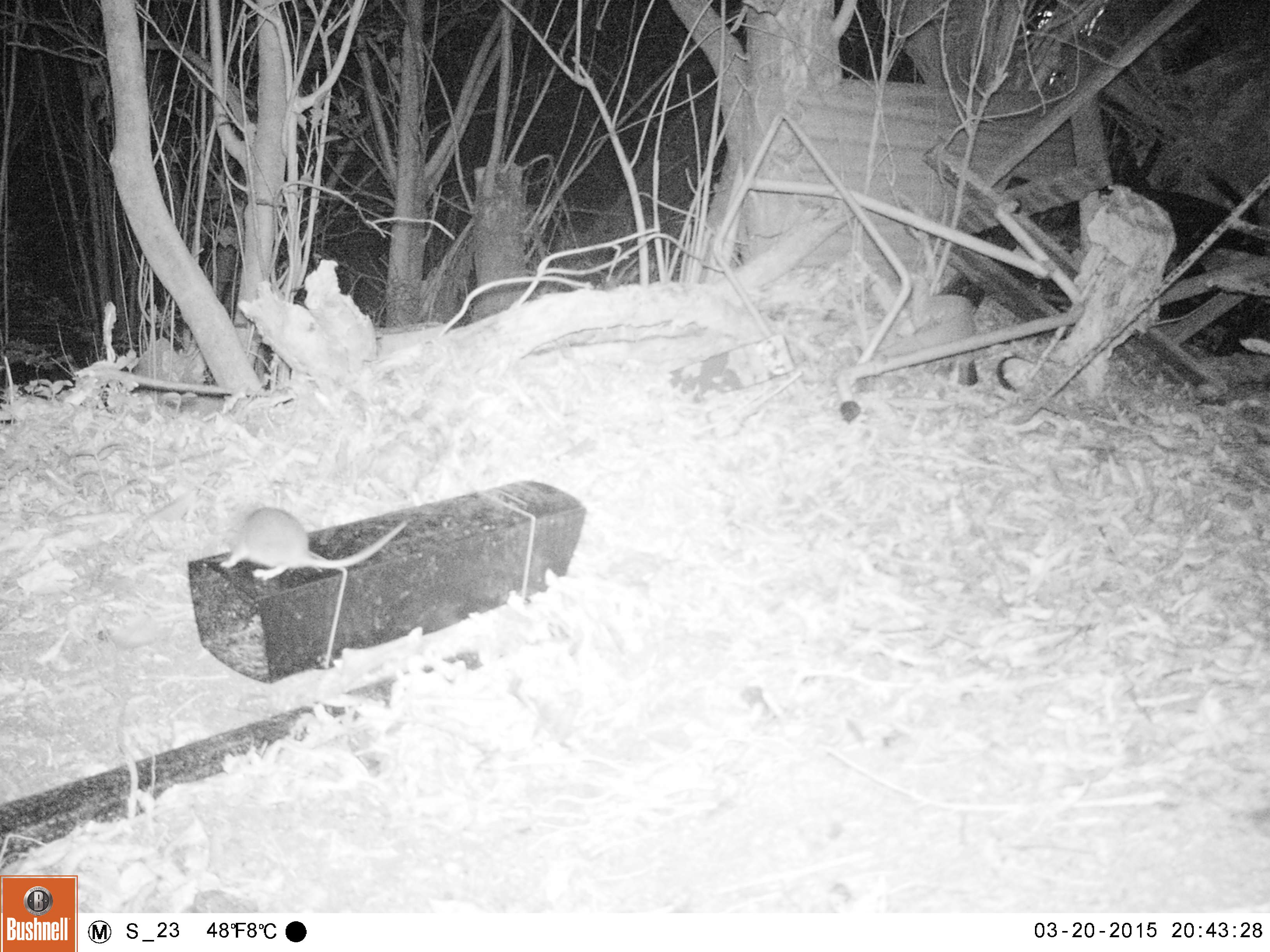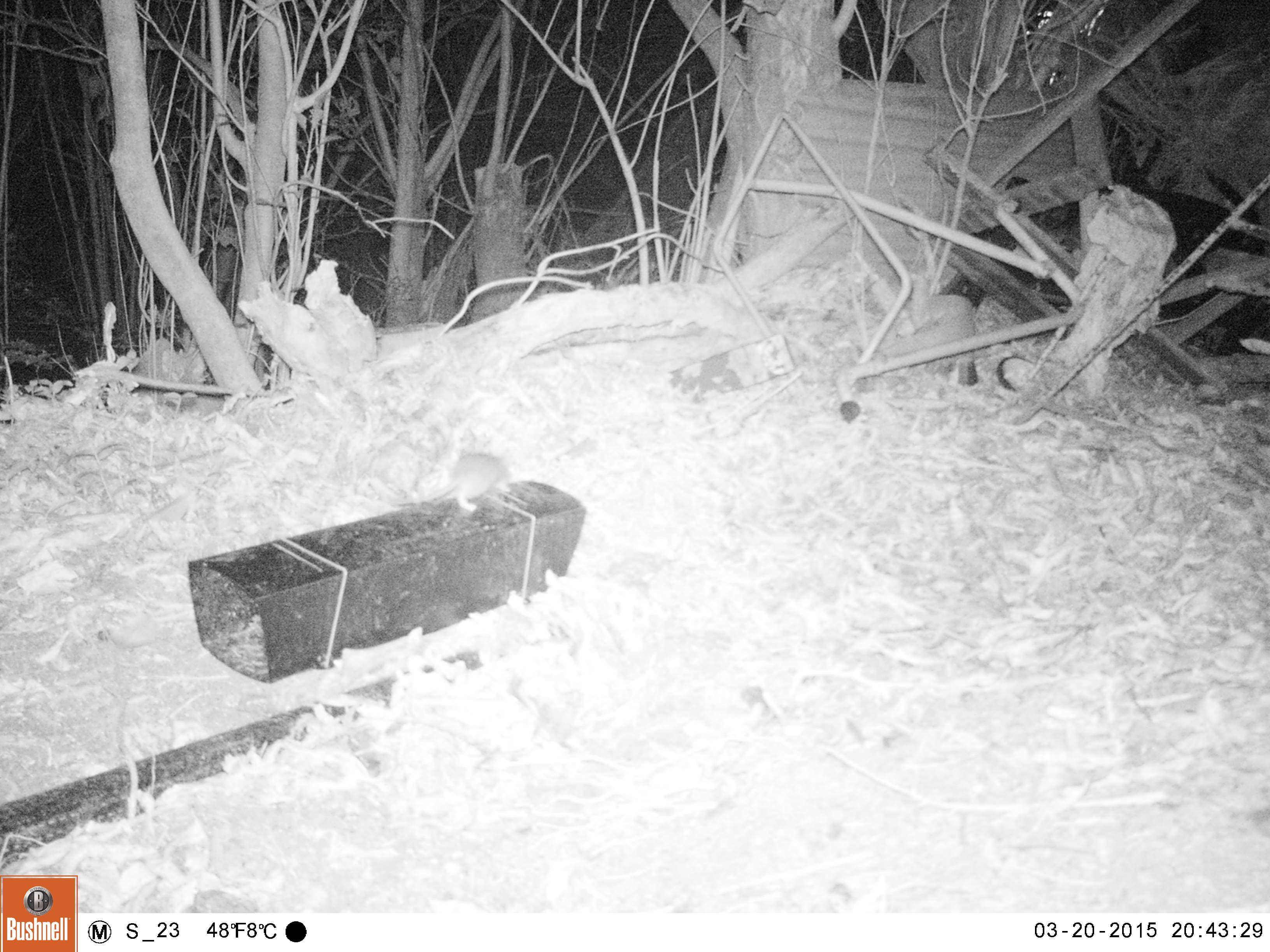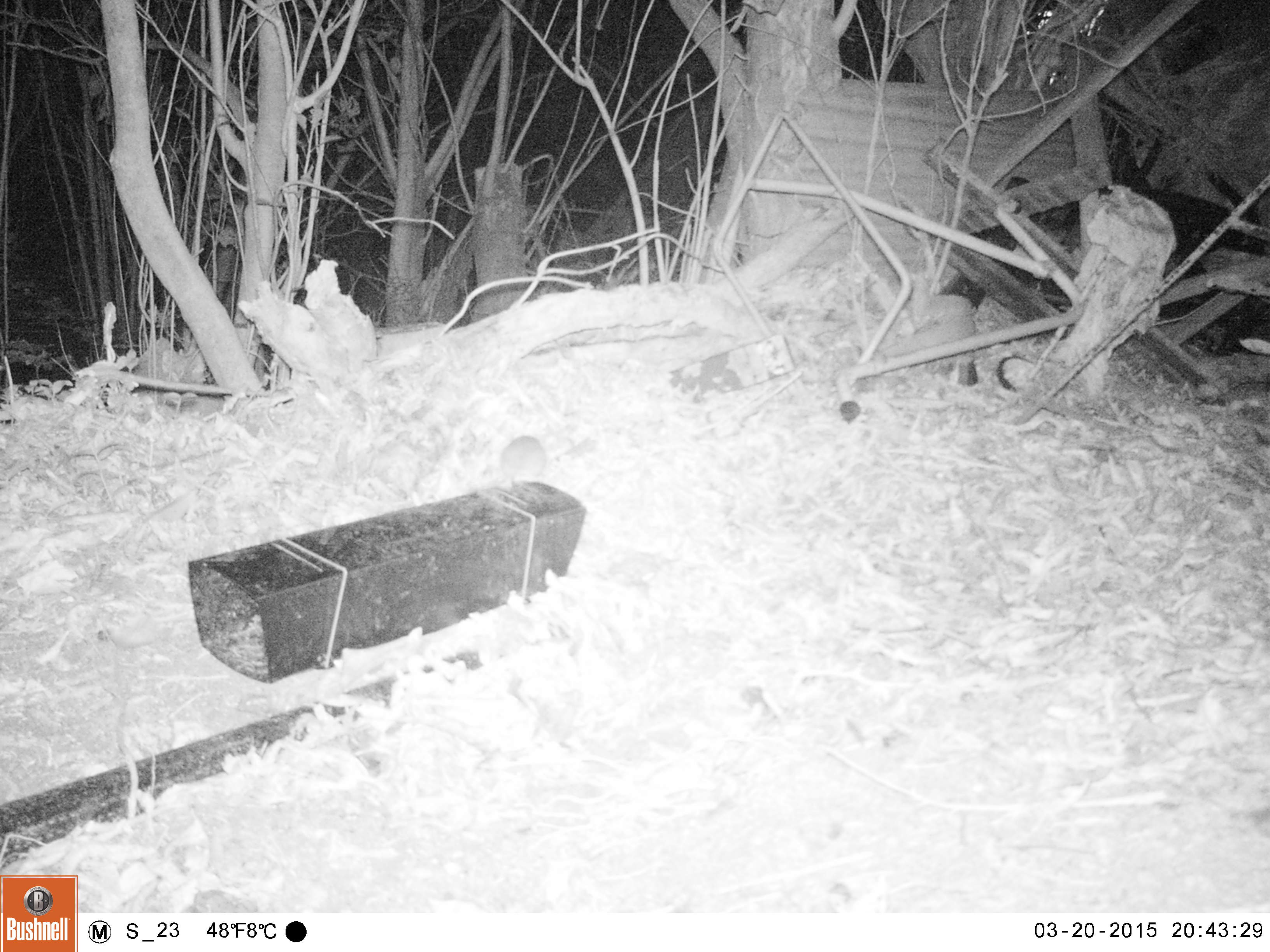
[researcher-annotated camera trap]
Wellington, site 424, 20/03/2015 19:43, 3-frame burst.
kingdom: Animalia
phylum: Chordata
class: Mammalia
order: Rodentia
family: Muridae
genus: Rattus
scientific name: Rattus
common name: rat